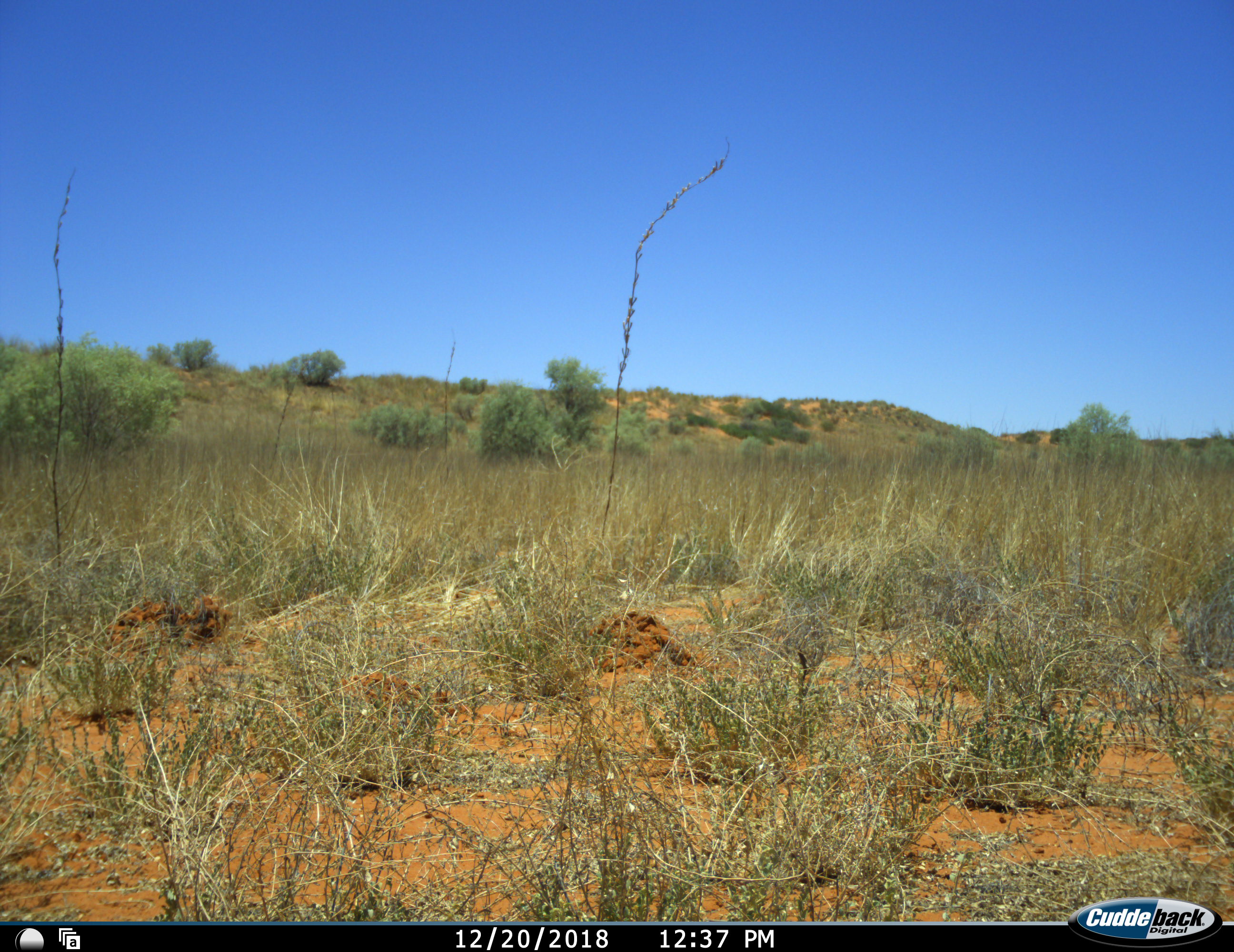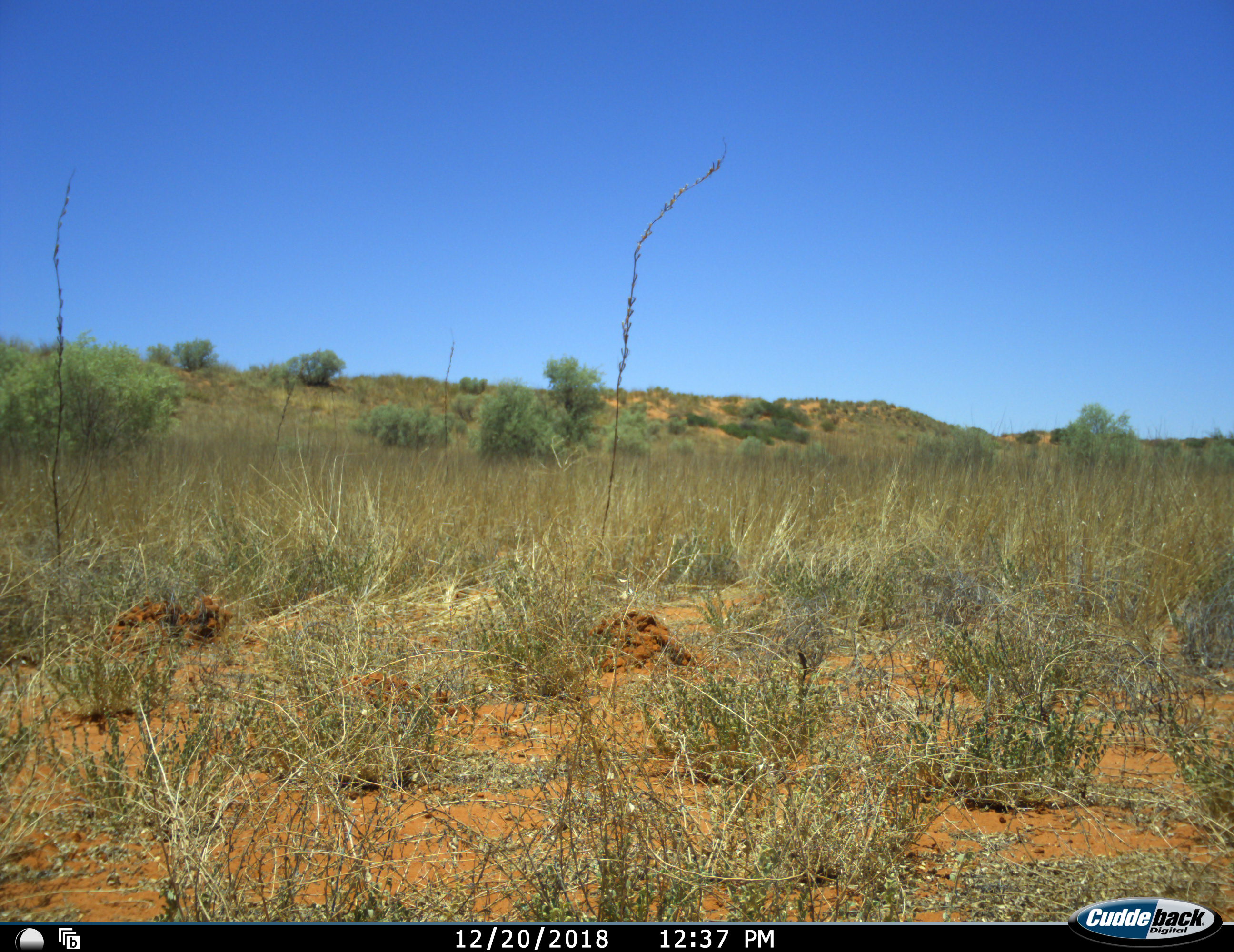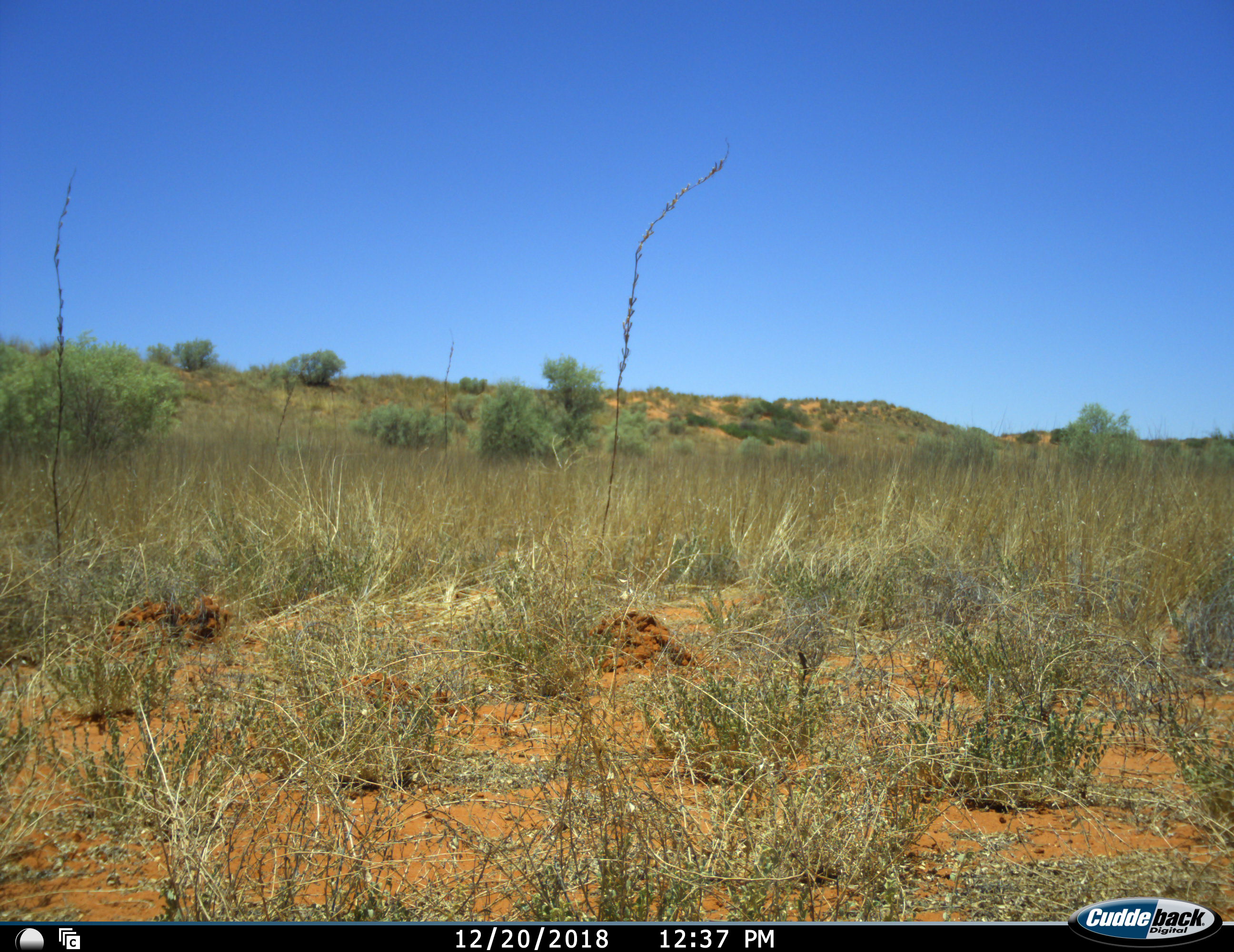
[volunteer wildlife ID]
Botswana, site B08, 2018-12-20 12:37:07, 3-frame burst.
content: no animal present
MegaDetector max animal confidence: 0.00